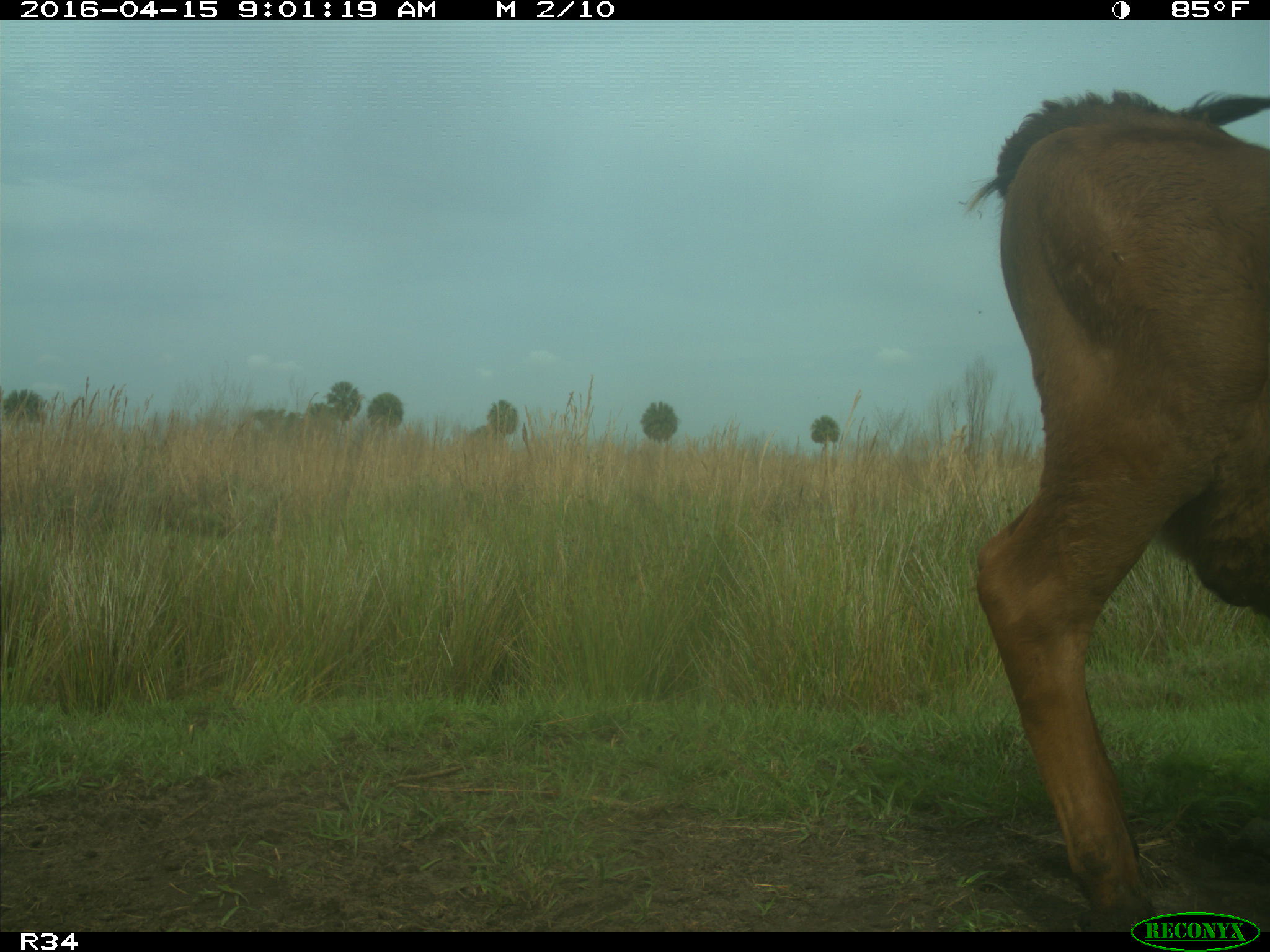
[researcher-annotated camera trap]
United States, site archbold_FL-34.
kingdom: Animalia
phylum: Chordata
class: Mammalia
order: Artiodactyla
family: Bovidae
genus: Bos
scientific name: Bos taurus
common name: domestic cow